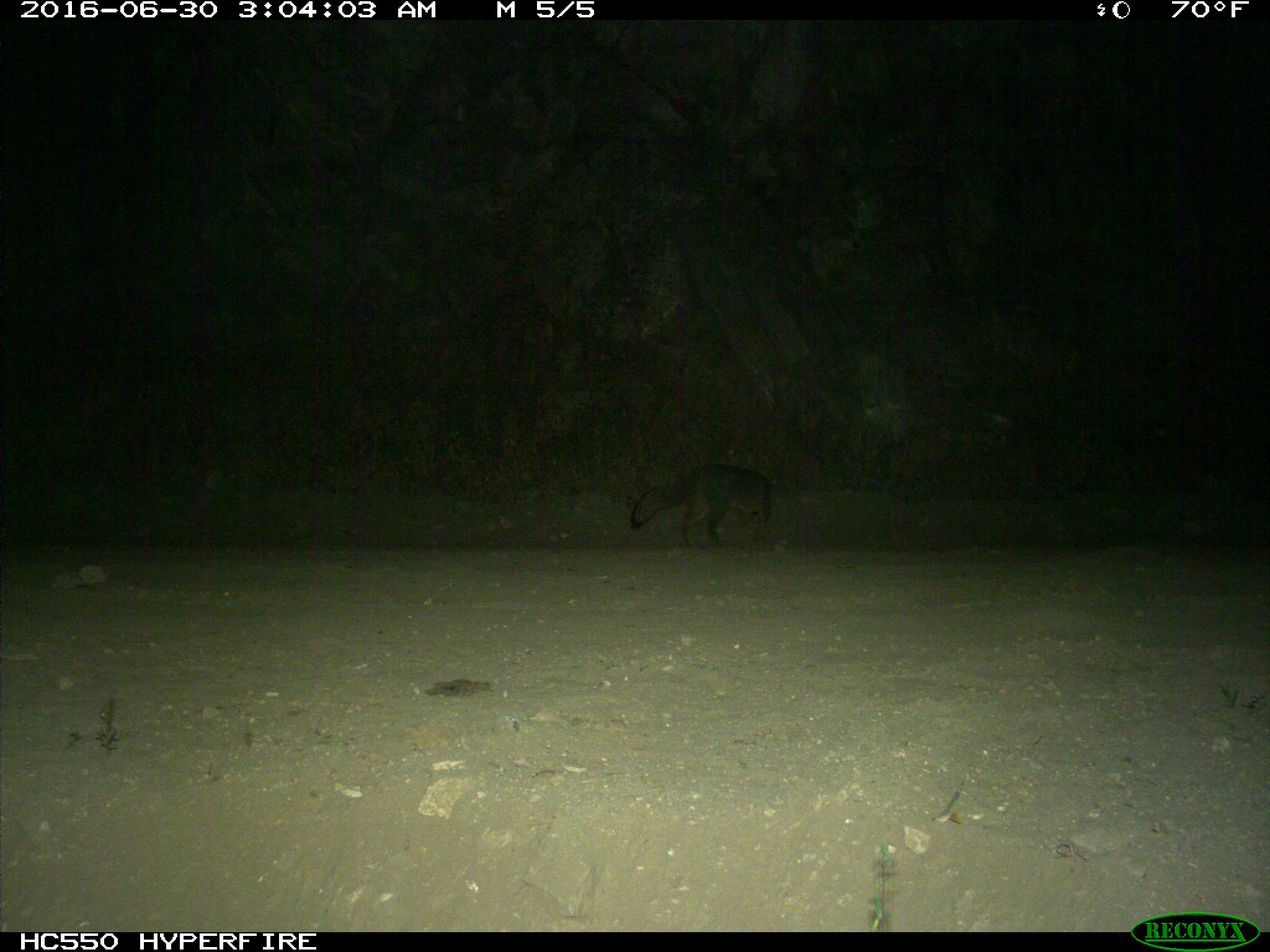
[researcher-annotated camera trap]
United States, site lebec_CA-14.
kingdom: Animalia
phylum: Chordata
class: Mammalia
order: Carnivora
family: Canidae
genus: Urocyon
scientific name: Urocyon cinereoargenteus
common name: gray fox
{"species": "Urocyon cinereoargenteus (gray fox)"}